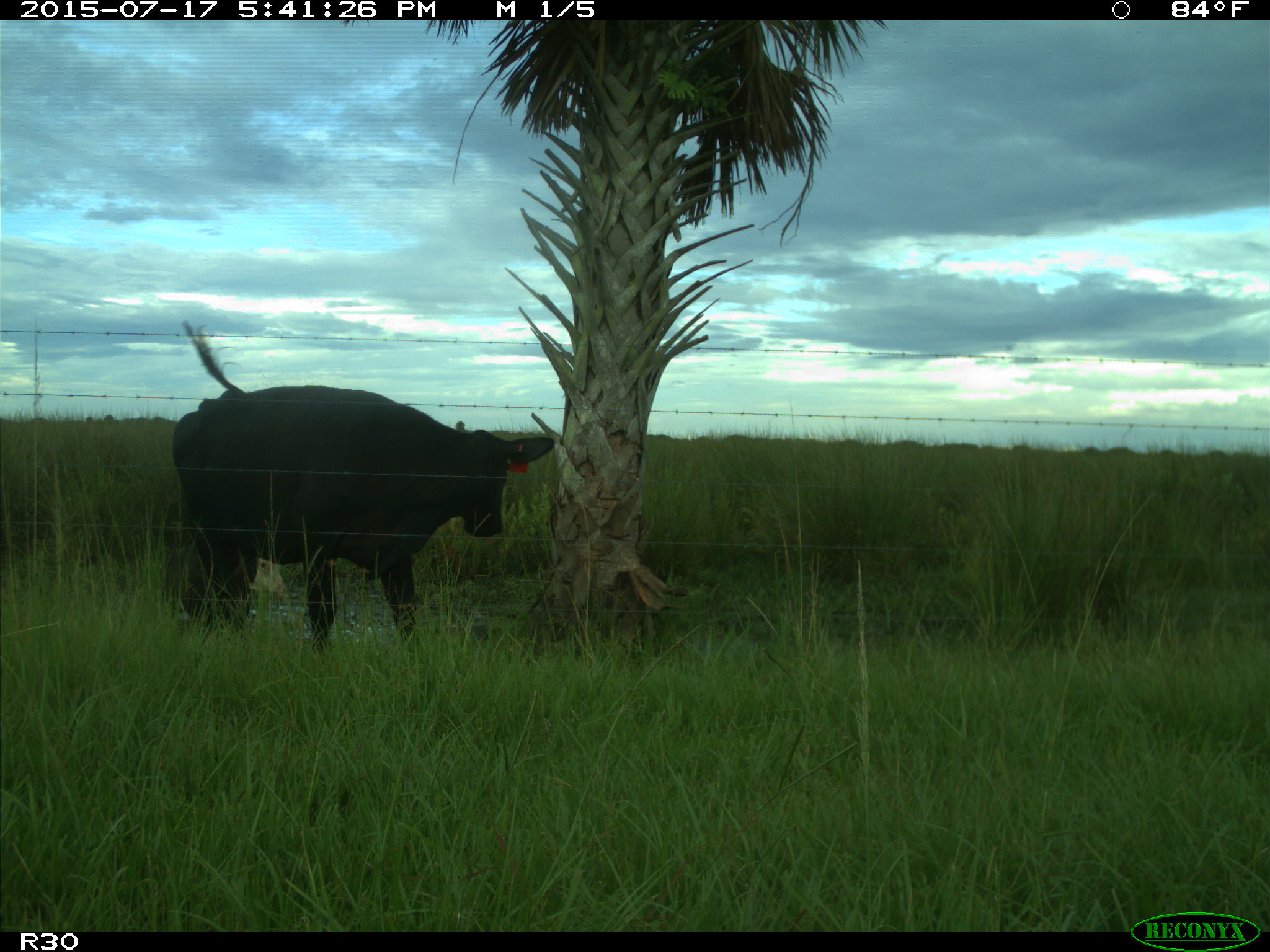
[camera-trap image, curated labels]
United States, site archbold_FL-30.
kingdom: Animalia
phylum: Chordata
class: Mammalia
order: Artiodactyla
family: Bovidae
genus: Bos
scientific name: Bos taurus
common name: domestic cow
Bos taurus (domestic cow).